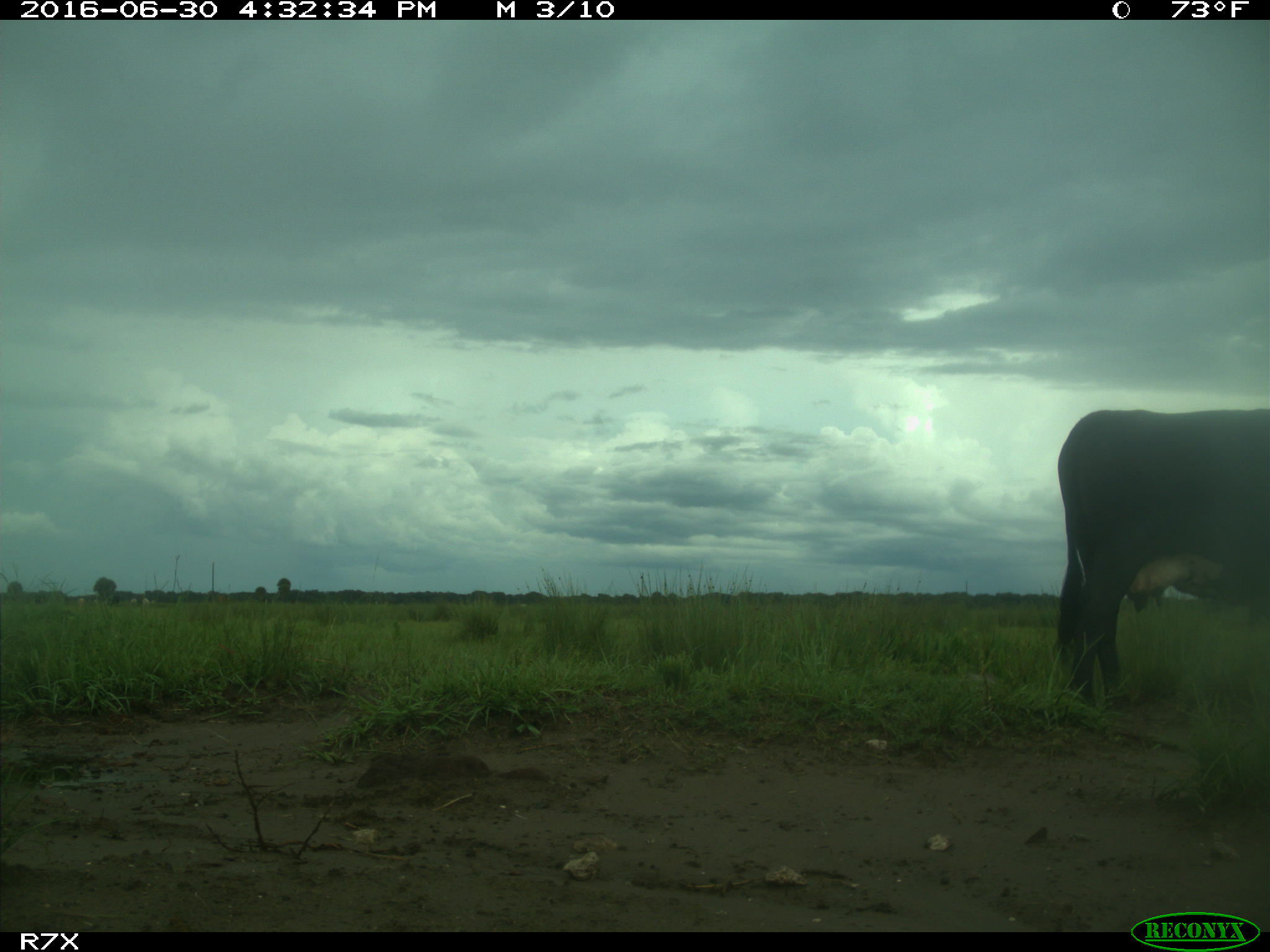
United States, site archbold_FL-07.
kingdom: Animalia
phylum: Chordata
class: Mammalia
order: Artiodactyla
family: Bovidae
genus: Bos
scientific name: Bos taurus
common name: domestic cow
Bos taurus (domestic cow).